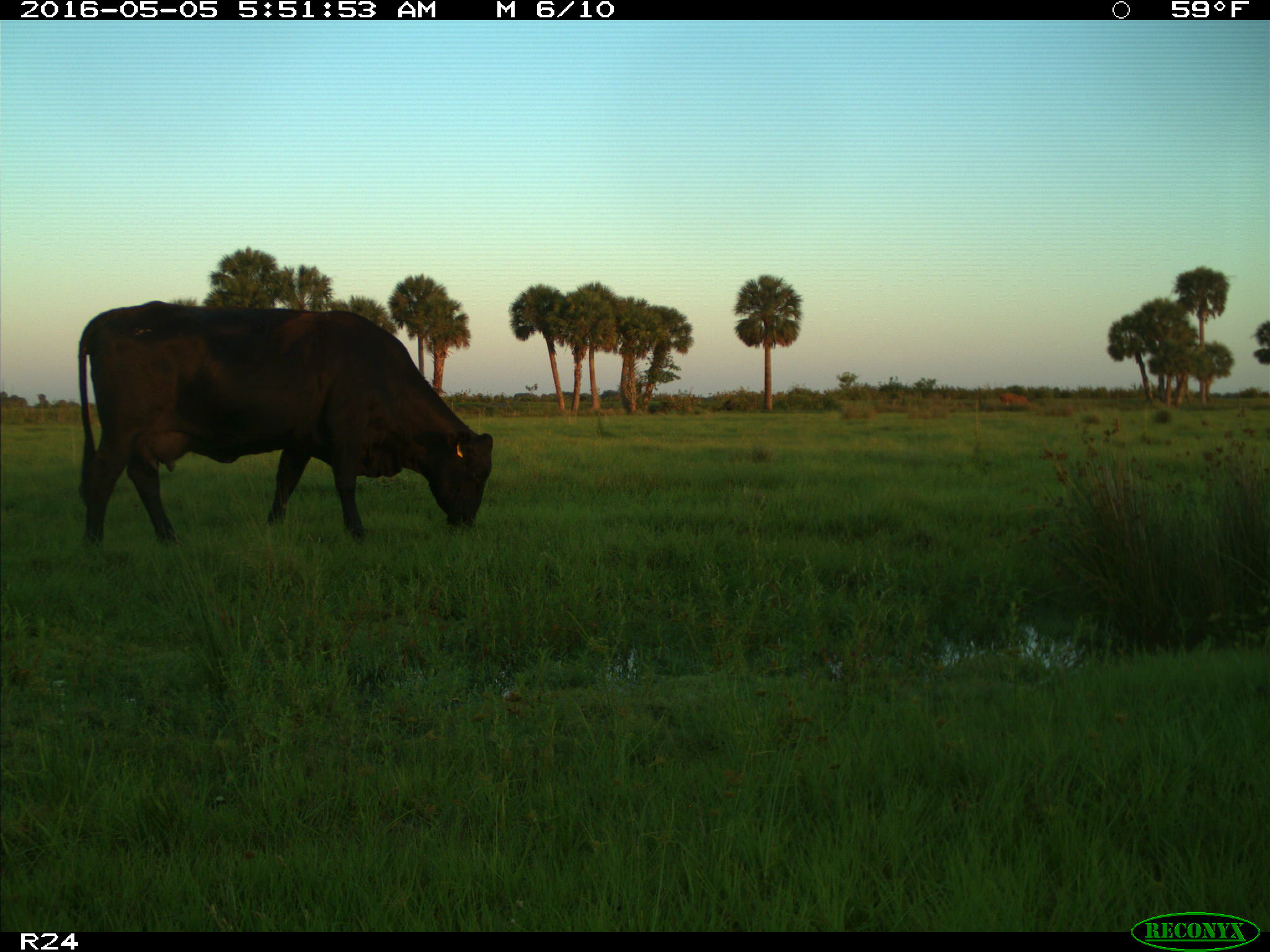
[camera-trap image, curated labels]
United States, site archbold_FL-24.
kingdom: Animalia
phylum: Chordata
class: Mammalia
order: Artiodactyla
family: Bovidae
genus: Bos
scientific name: Bos taurus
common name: domestic cow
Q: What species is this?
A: Bos taurus (domestic cow).